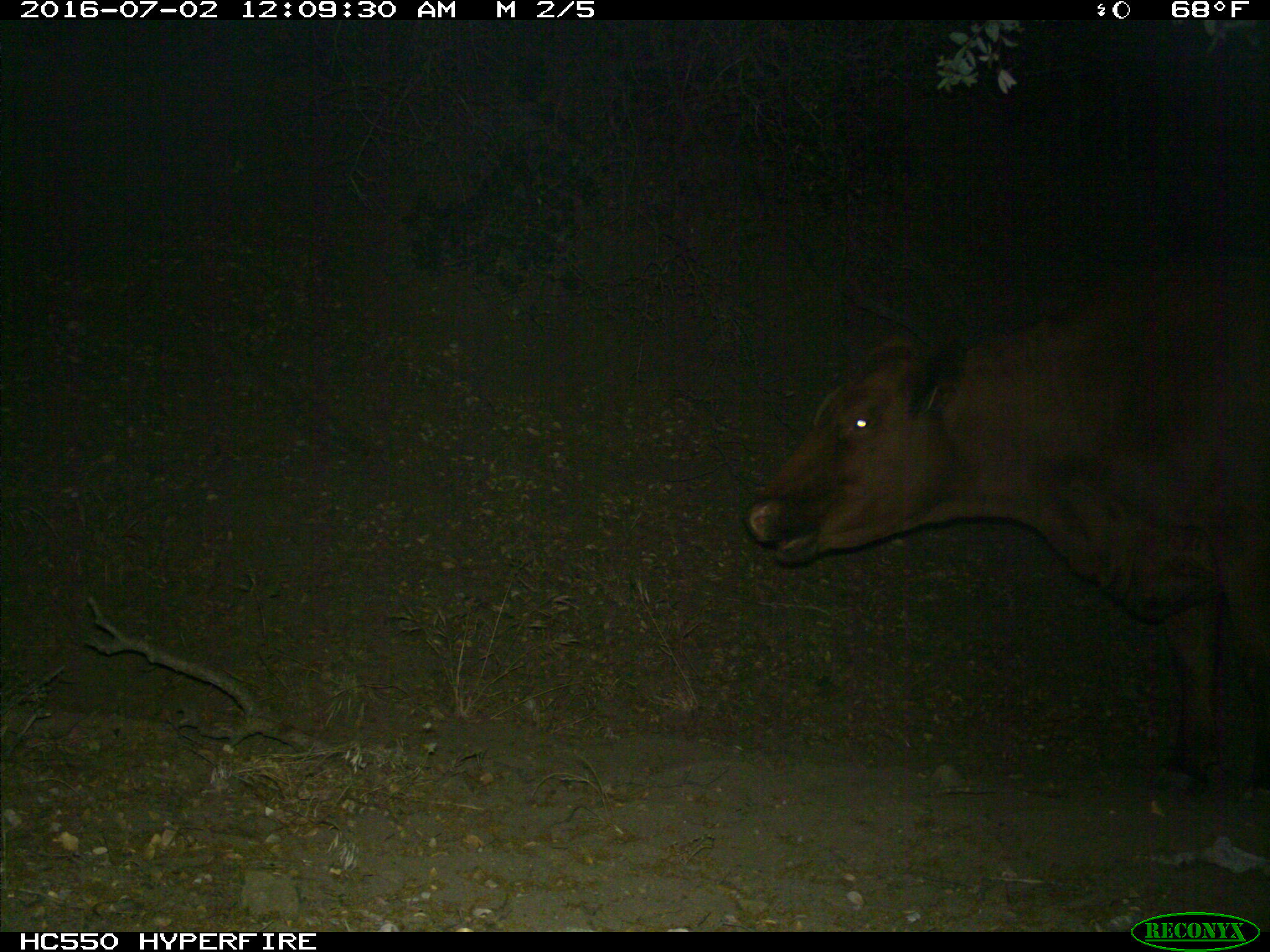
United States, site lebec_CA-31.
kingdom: Animalia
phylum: Chordata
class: Mammalia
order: Artiodactyla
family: Bovidae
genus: Bos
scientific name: Bos taurus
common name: domestic cow